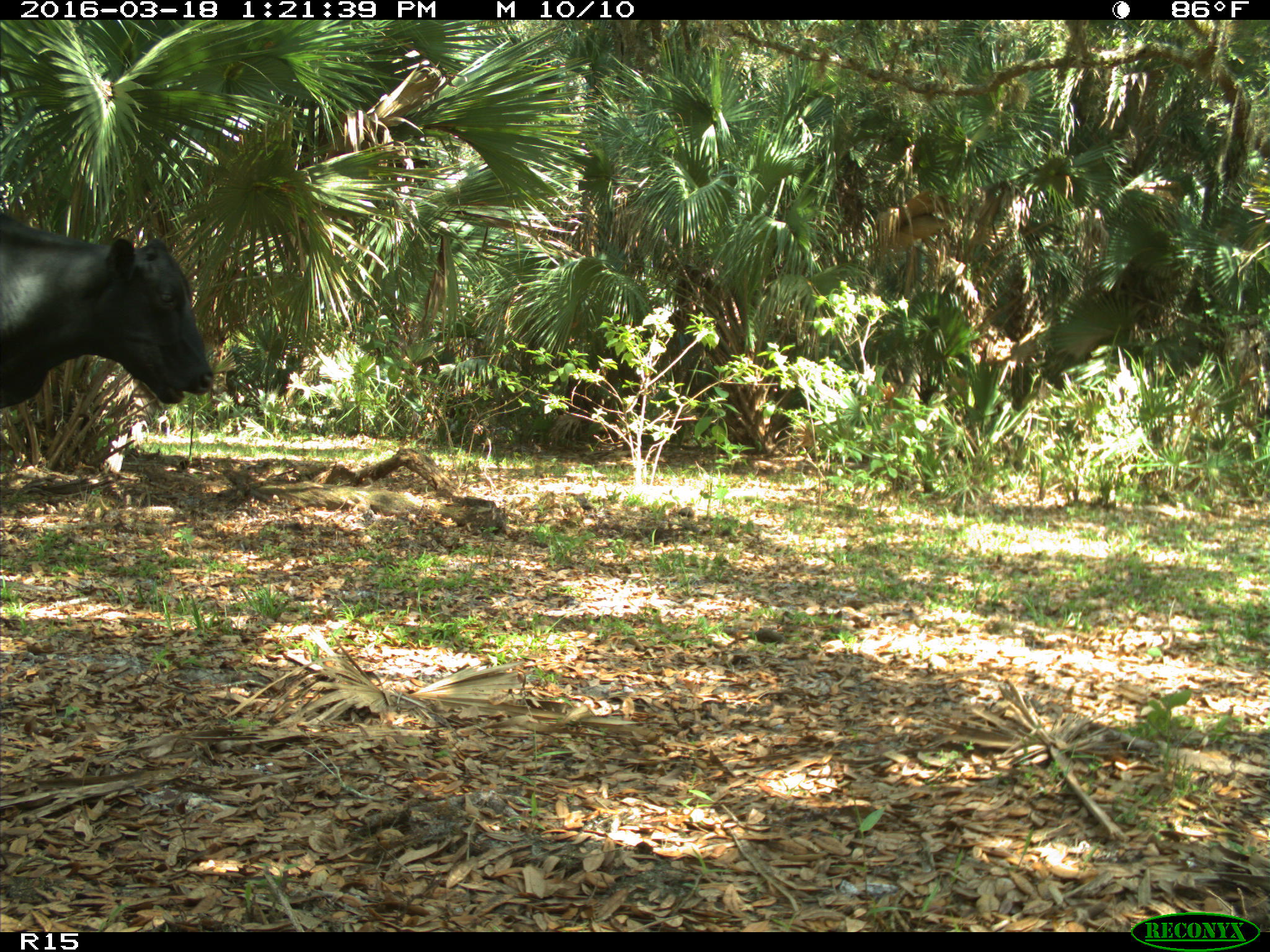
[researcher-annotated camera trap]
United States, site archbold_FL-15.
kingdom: Animalia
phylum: Chordata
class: Mammalia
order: Artiodactyla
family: Bovidae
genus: Bos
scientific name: Bos taurus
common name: domestic cow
Bos taurus (domestic cow).